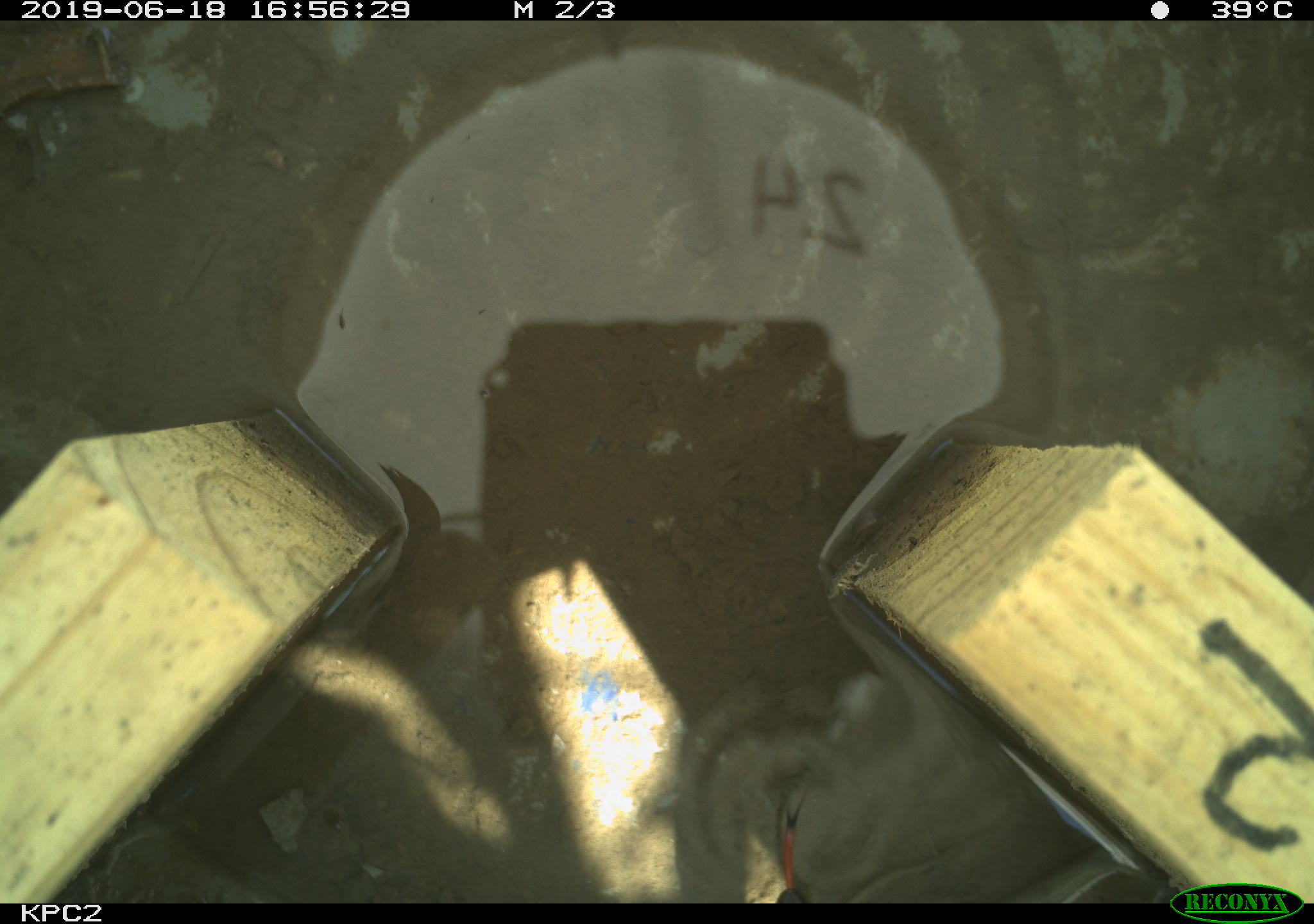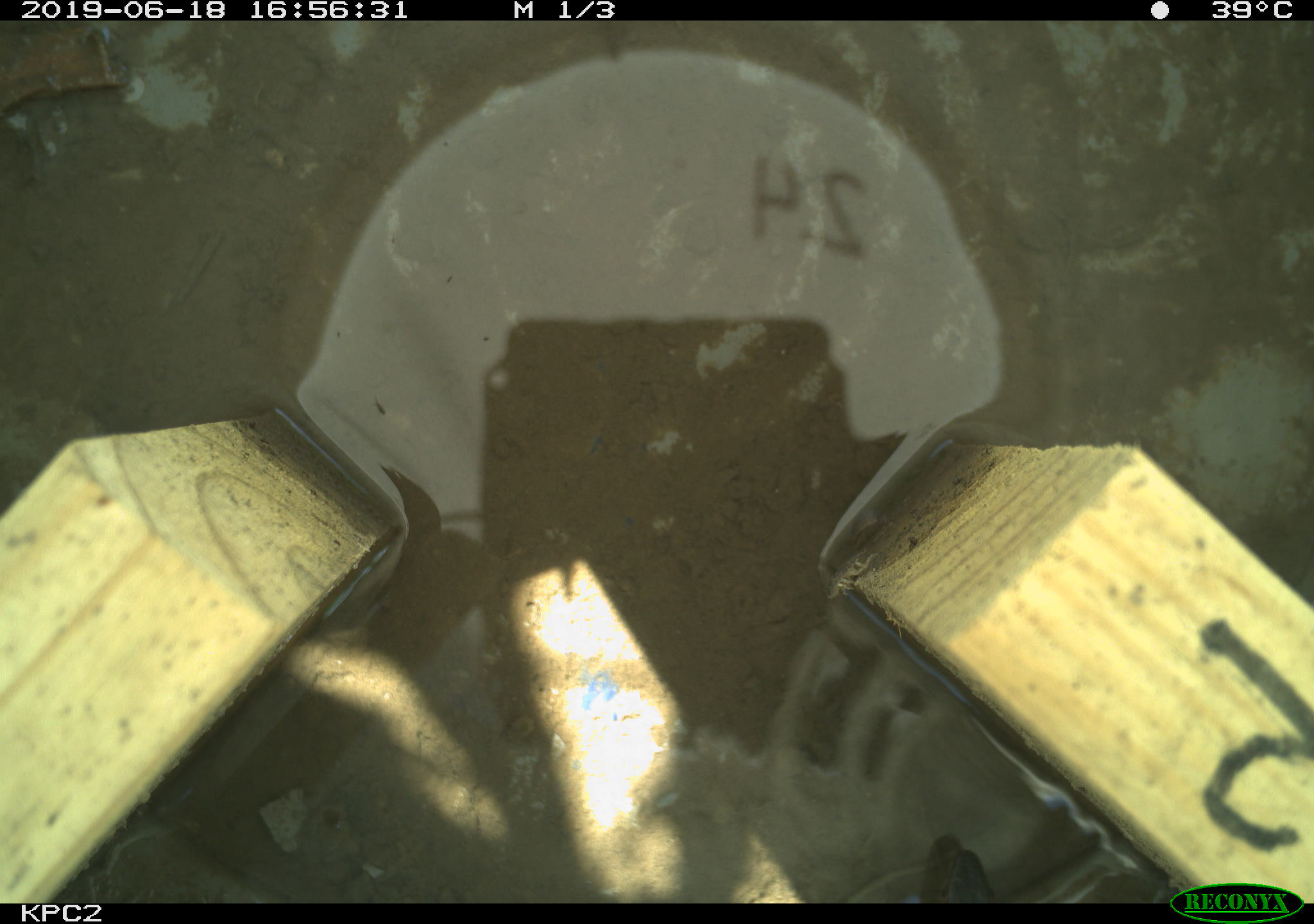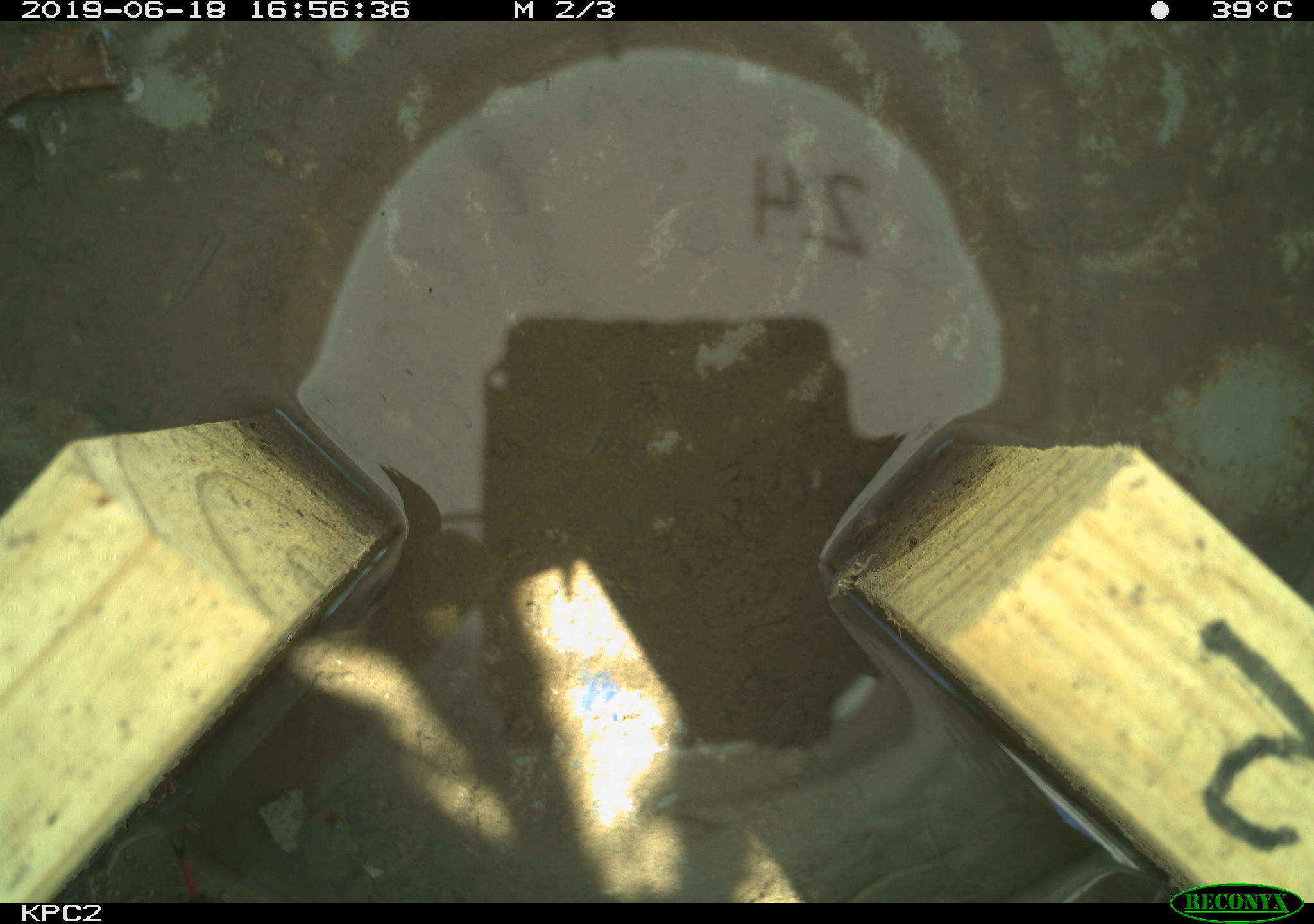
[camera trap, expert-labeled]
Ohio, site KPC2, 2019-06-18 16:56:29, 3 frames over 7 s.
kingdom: Animalia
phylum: Chordata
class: Reptilia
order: Squamata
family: Colubridae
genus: Thamnophis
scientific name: Thamnophis sirtalis sirtalis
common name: eastern gartersnake